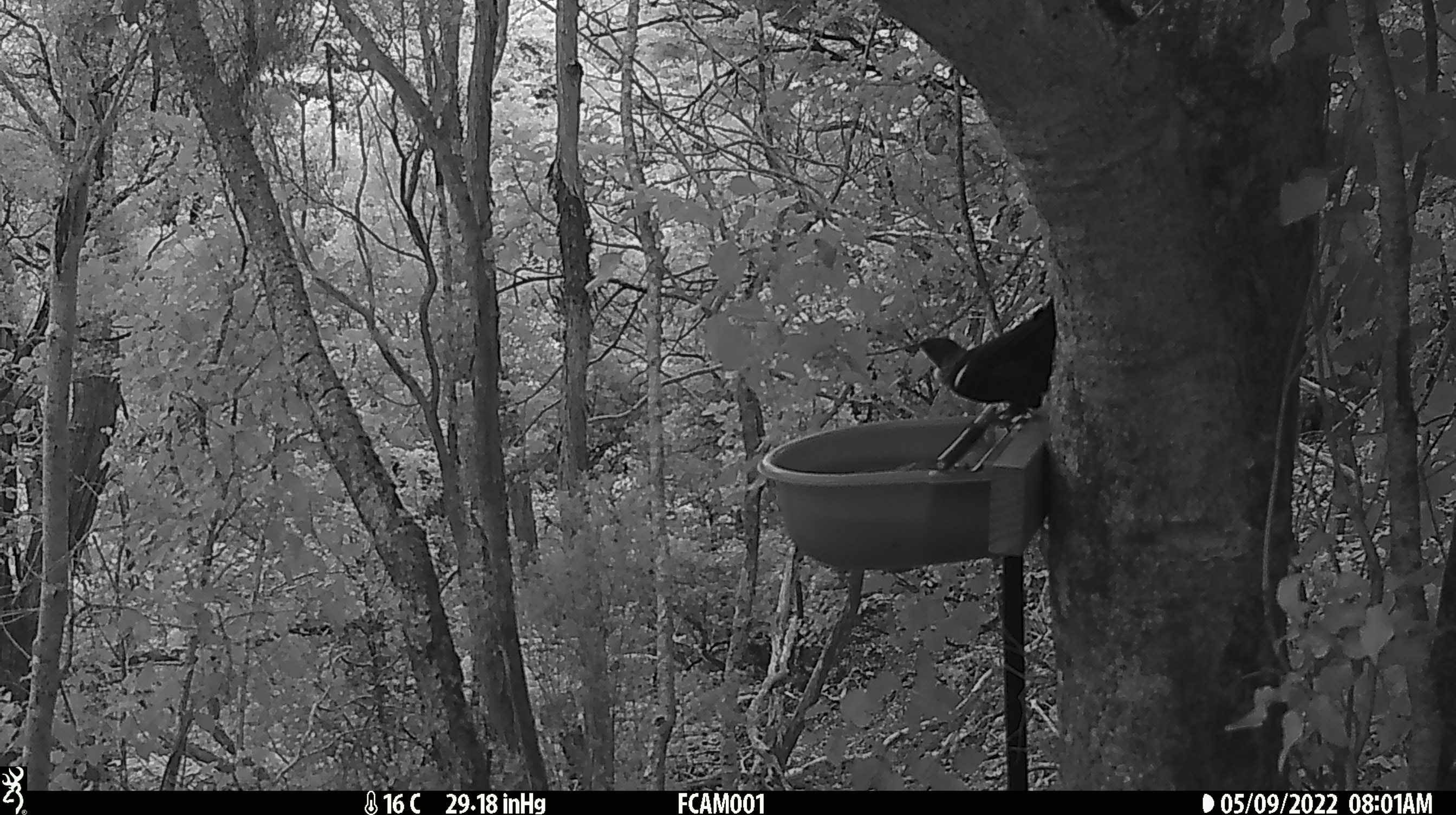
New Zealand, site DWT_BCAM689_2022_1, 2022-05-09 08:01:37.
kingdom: Animalia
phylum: Chordata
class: Aves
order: Passeriformes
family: Meliphagidae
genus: Prosthemadera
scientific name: Prosthemadera novaeseelandiae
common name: tui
Tui (Prosthemadera novaeseelandiae).